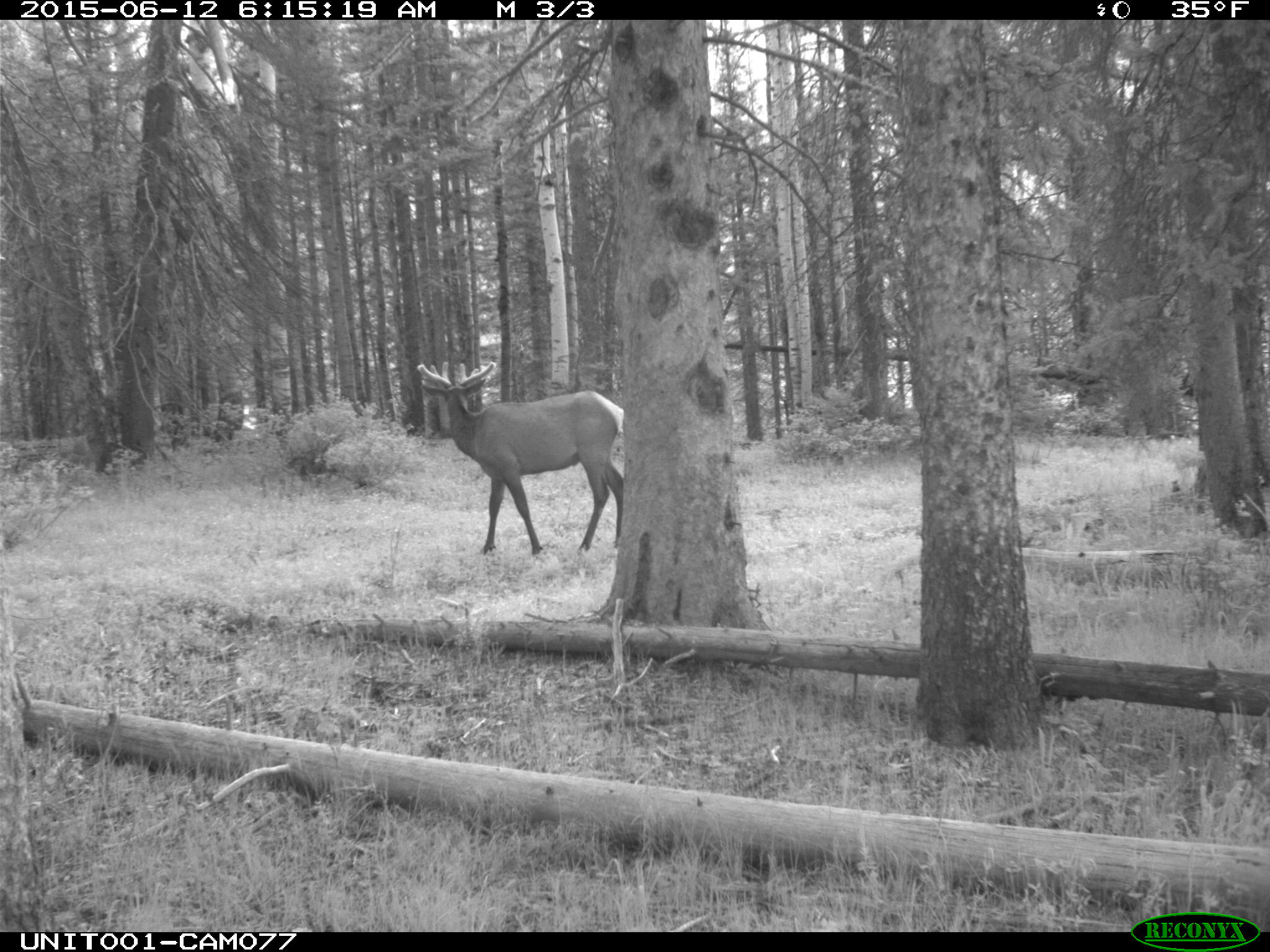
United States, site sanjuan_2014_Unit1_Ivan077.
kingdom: Animalia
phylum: Chordata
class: Mammalia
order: Artiodactyla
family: Cervidae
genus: Cervus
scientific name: Cervus elaphus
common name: red deer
Cervus elaphus (red deer).